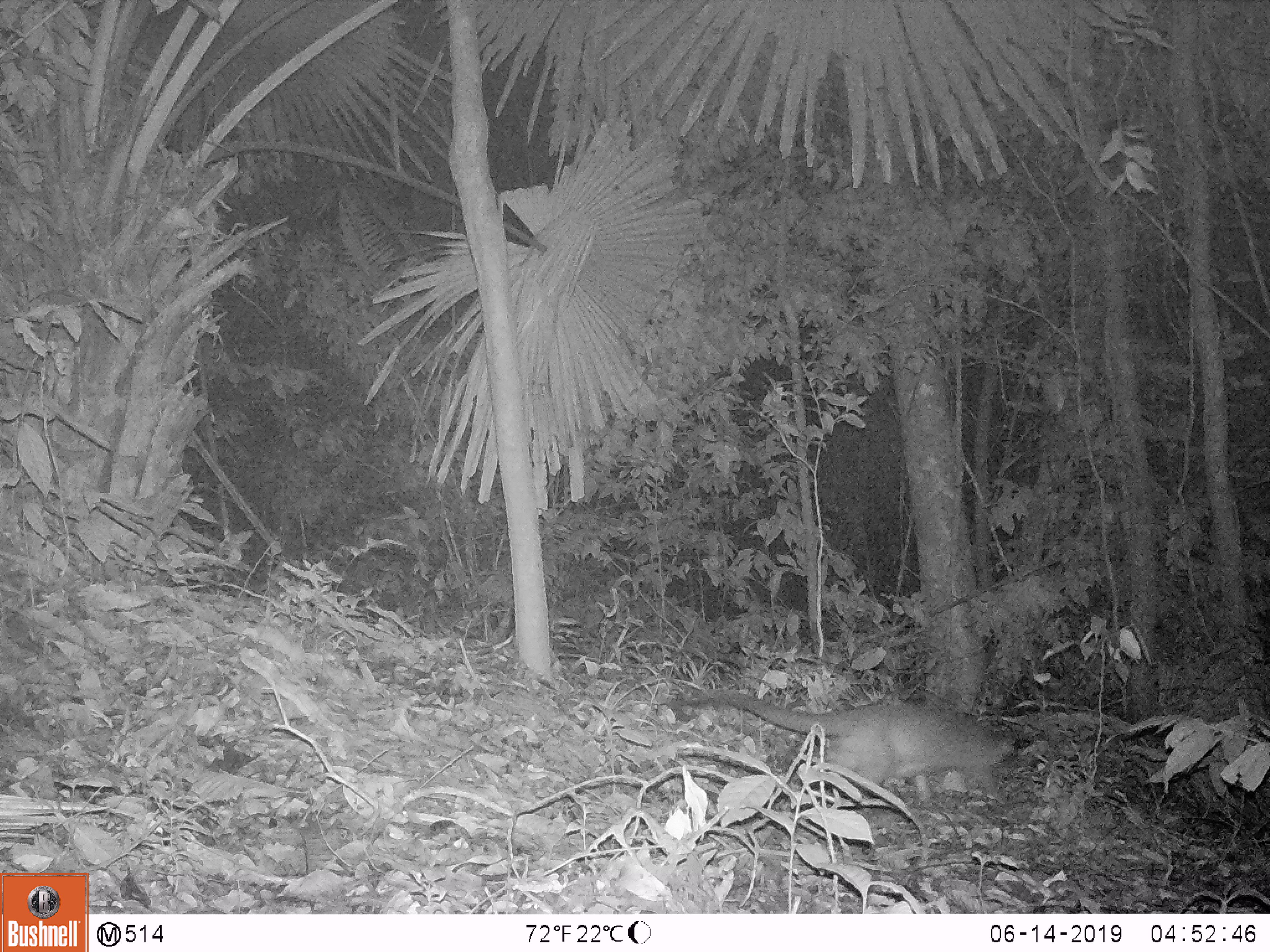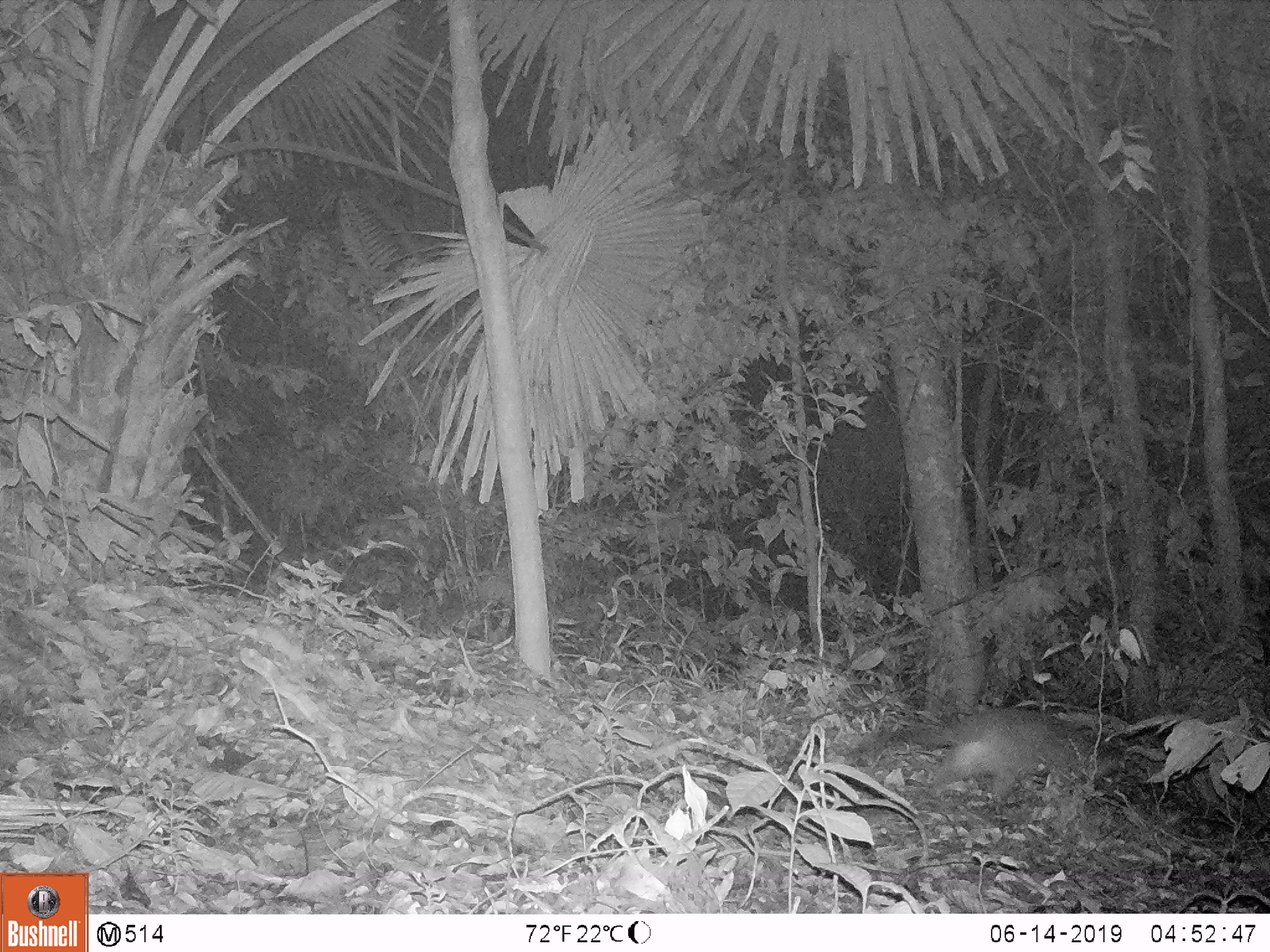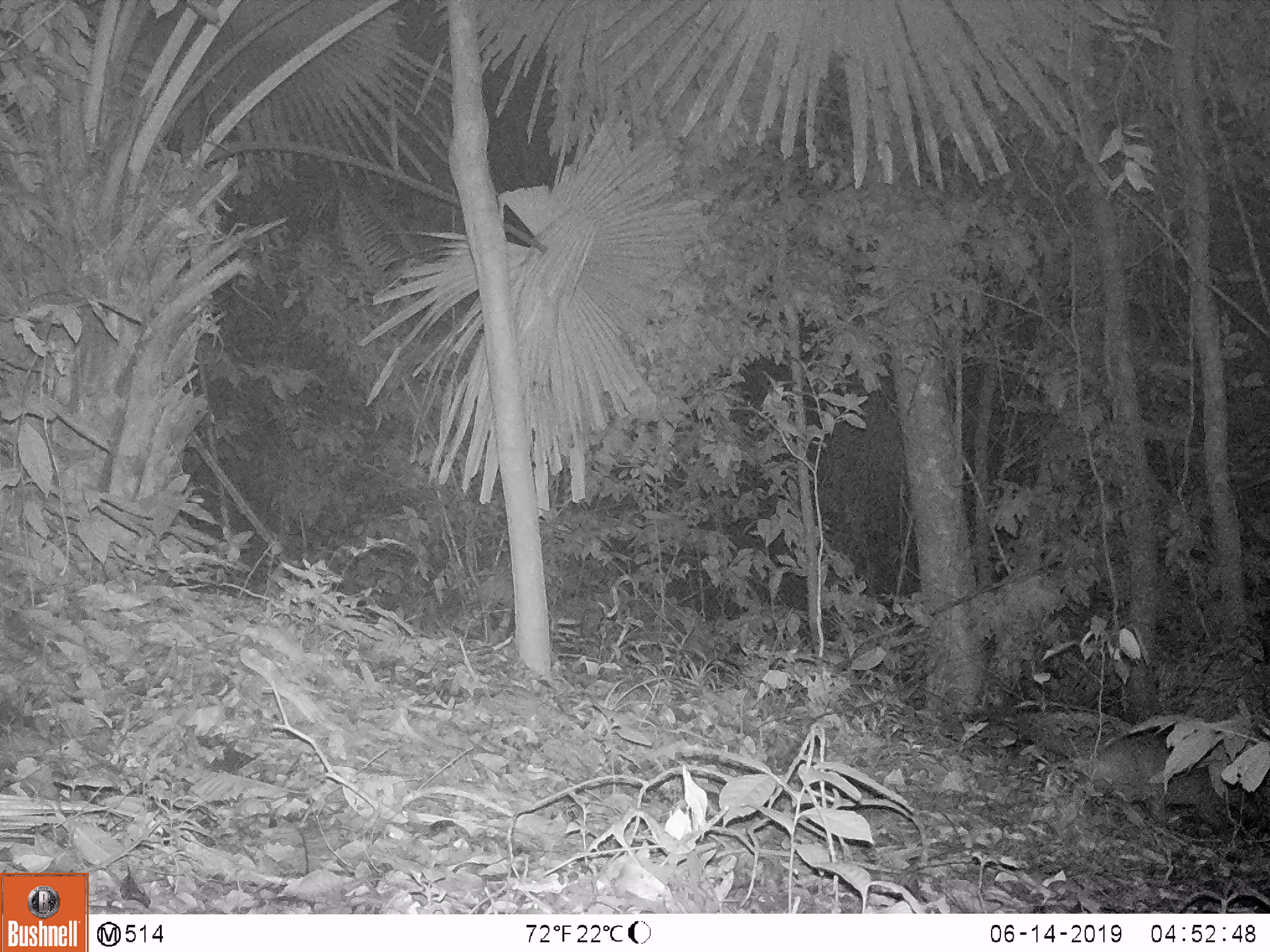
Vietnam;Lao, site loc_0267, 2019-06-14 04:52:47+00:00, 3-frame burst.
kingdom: Animalia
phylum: Chordata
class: Mammalia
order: Carnivora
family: Viverridae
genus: Paguma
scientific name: Paguma larvata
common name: masked palm civet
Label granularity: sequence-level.